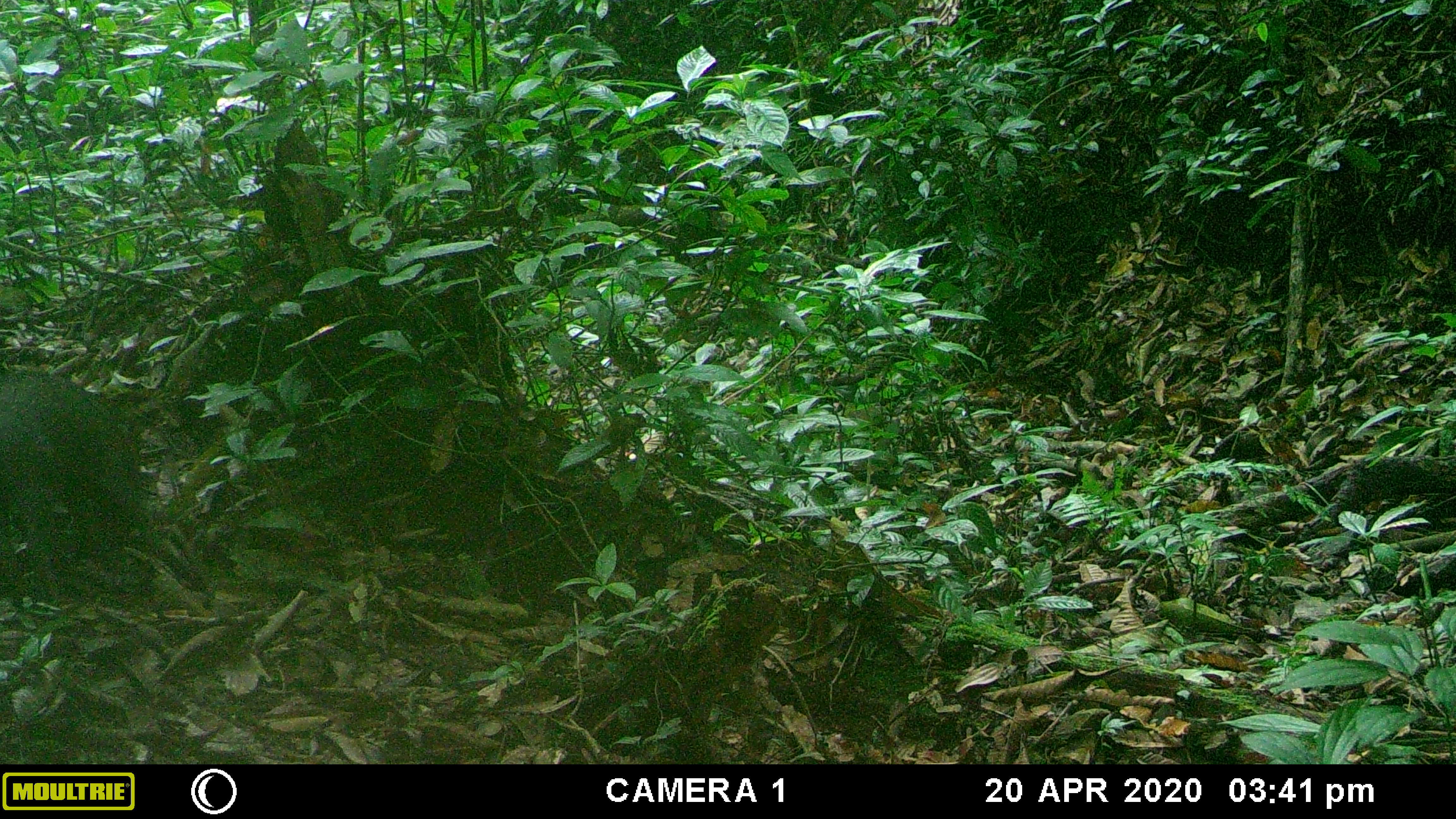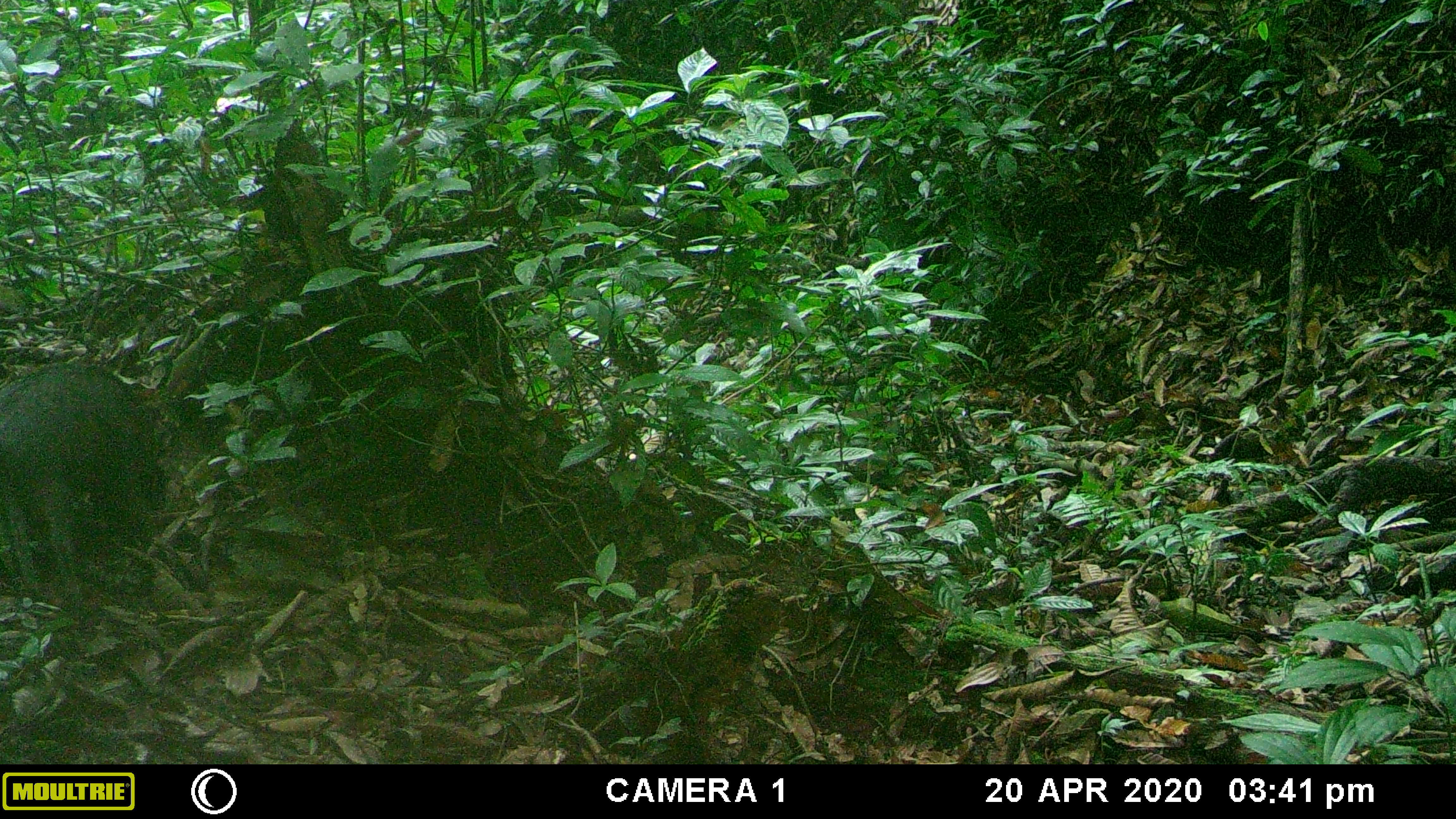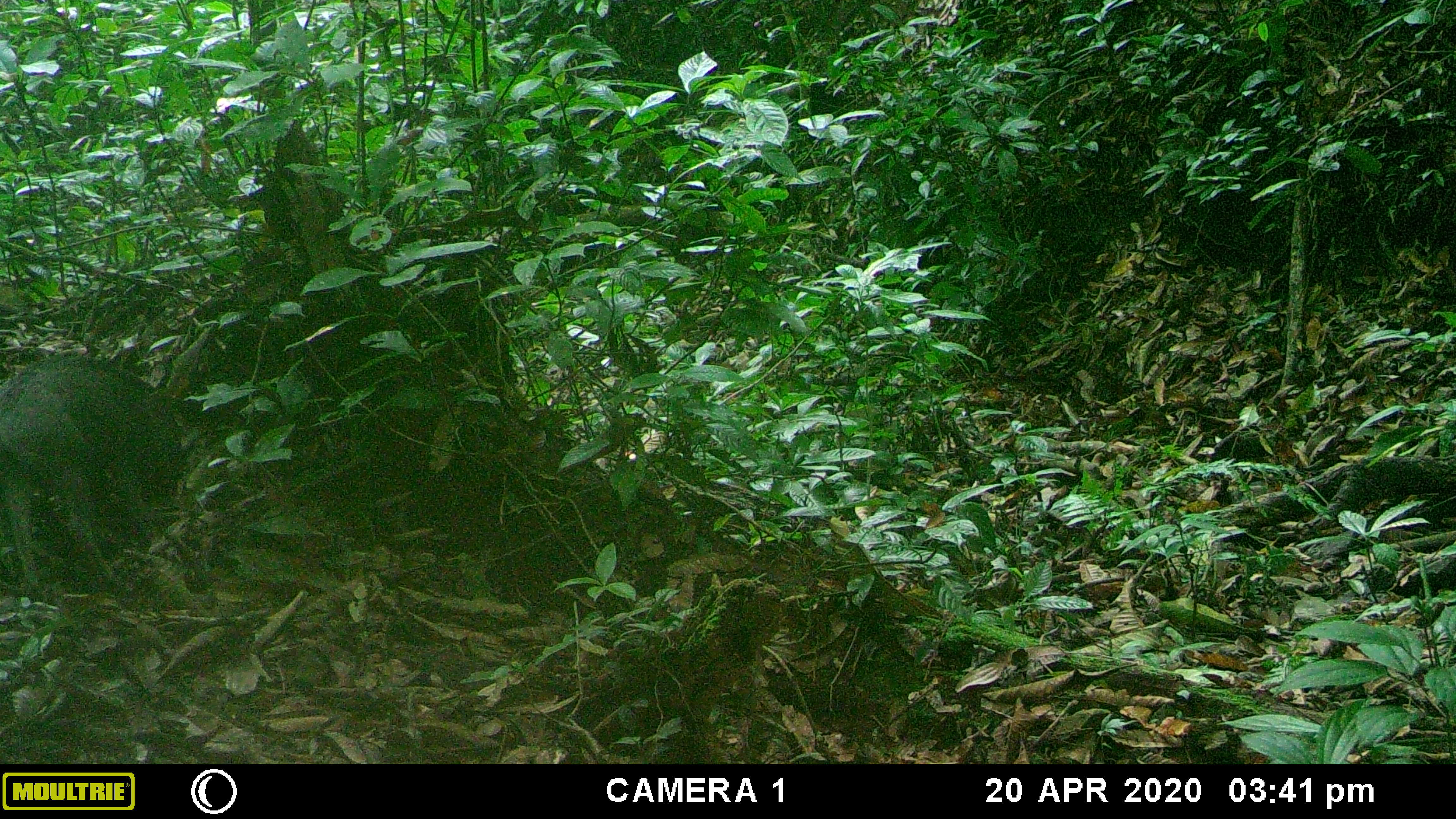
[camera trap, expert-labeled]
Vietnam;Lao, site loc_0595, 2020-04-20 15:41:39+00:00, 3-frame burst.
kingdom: Animalia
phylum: Chordata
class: Mammalia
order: Artiodactyla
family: Suidae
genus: Sus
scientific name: Sus scrofa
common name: eurasian wild pig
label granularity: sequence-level